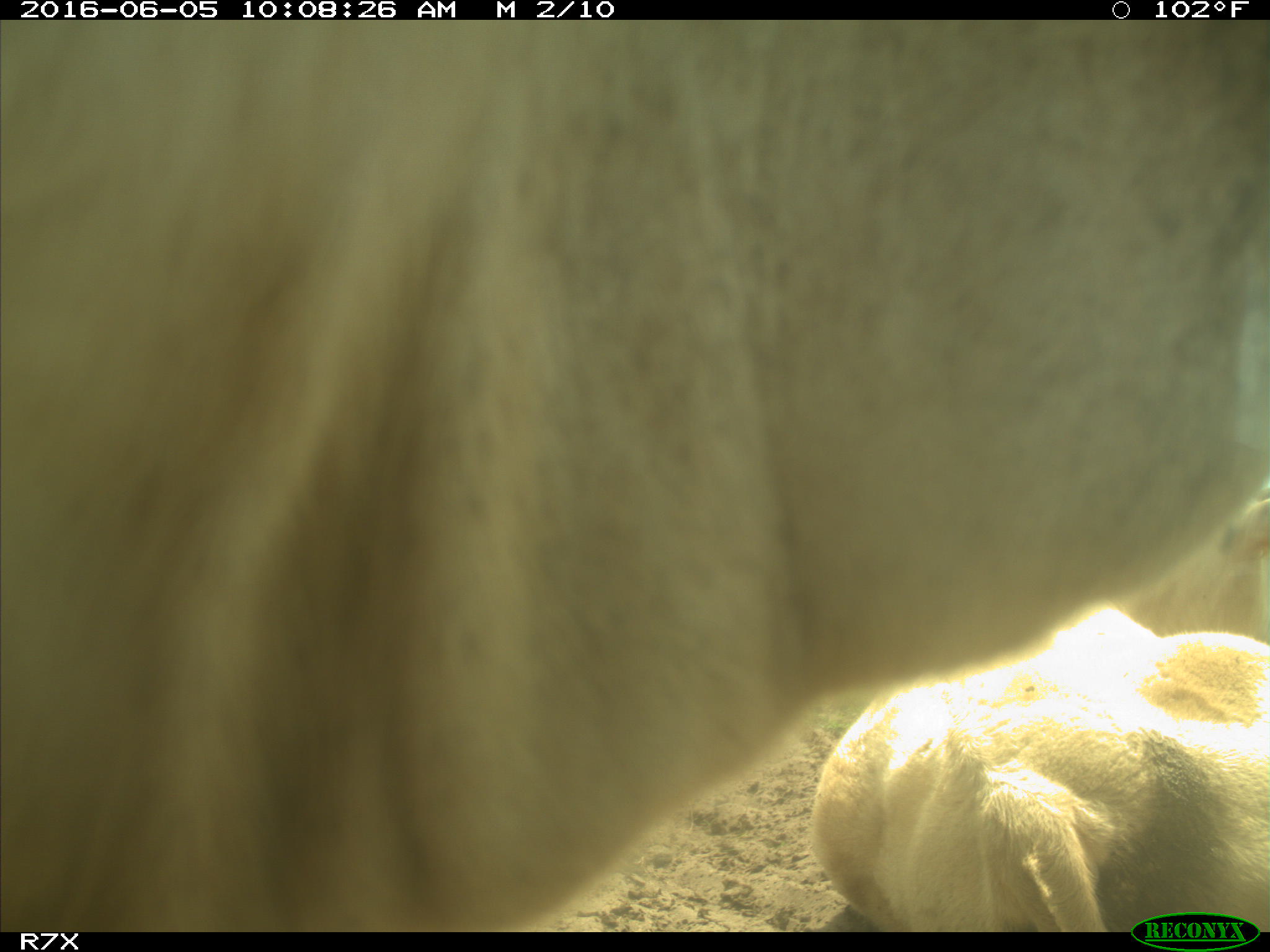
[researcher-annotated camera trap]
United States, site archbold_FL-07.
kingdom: Animalia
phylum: Chordata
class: Mammalia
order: Artiodactyla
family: Bovidae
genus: Bos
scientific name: Bos taurus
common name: domestic cow